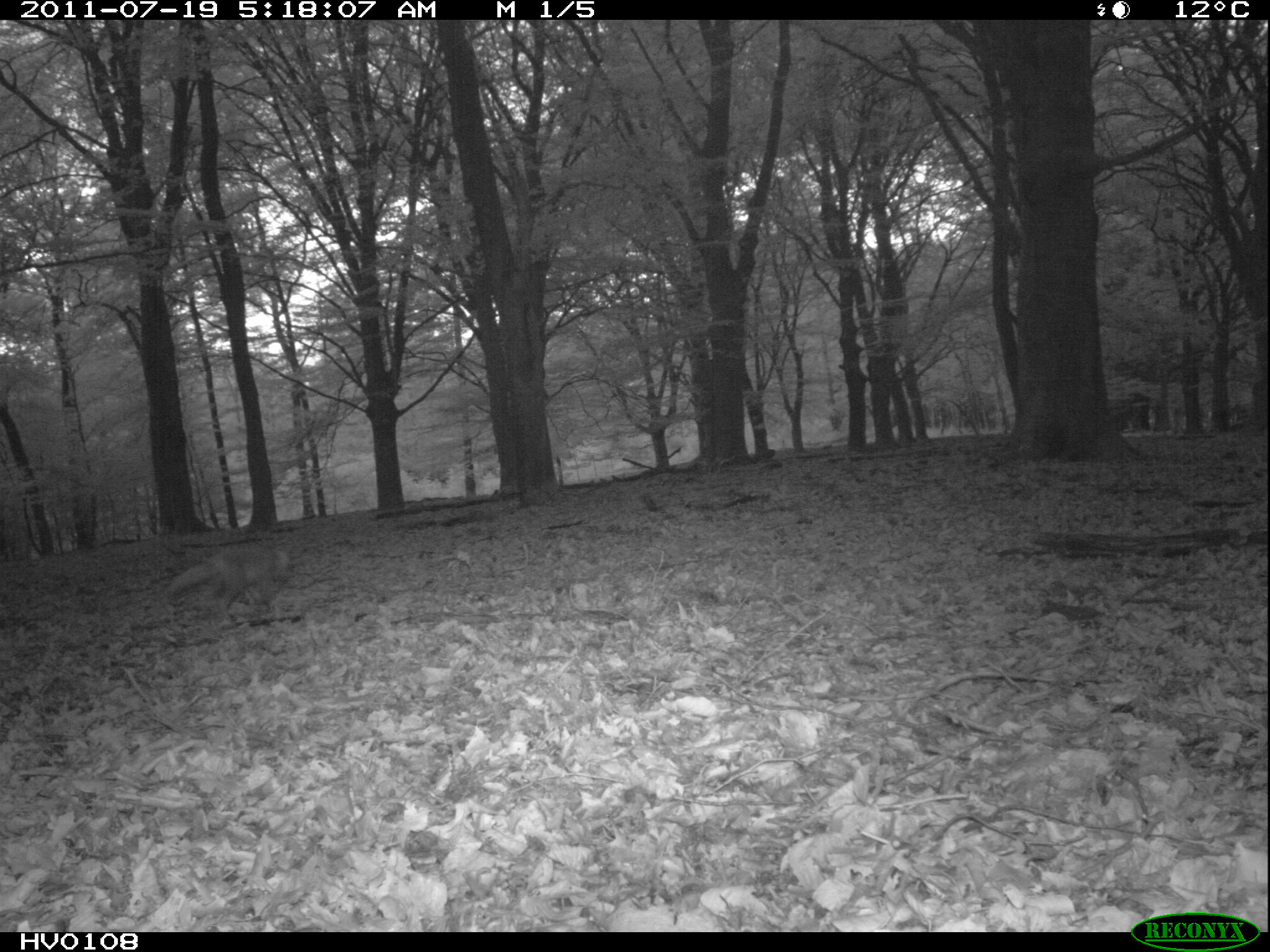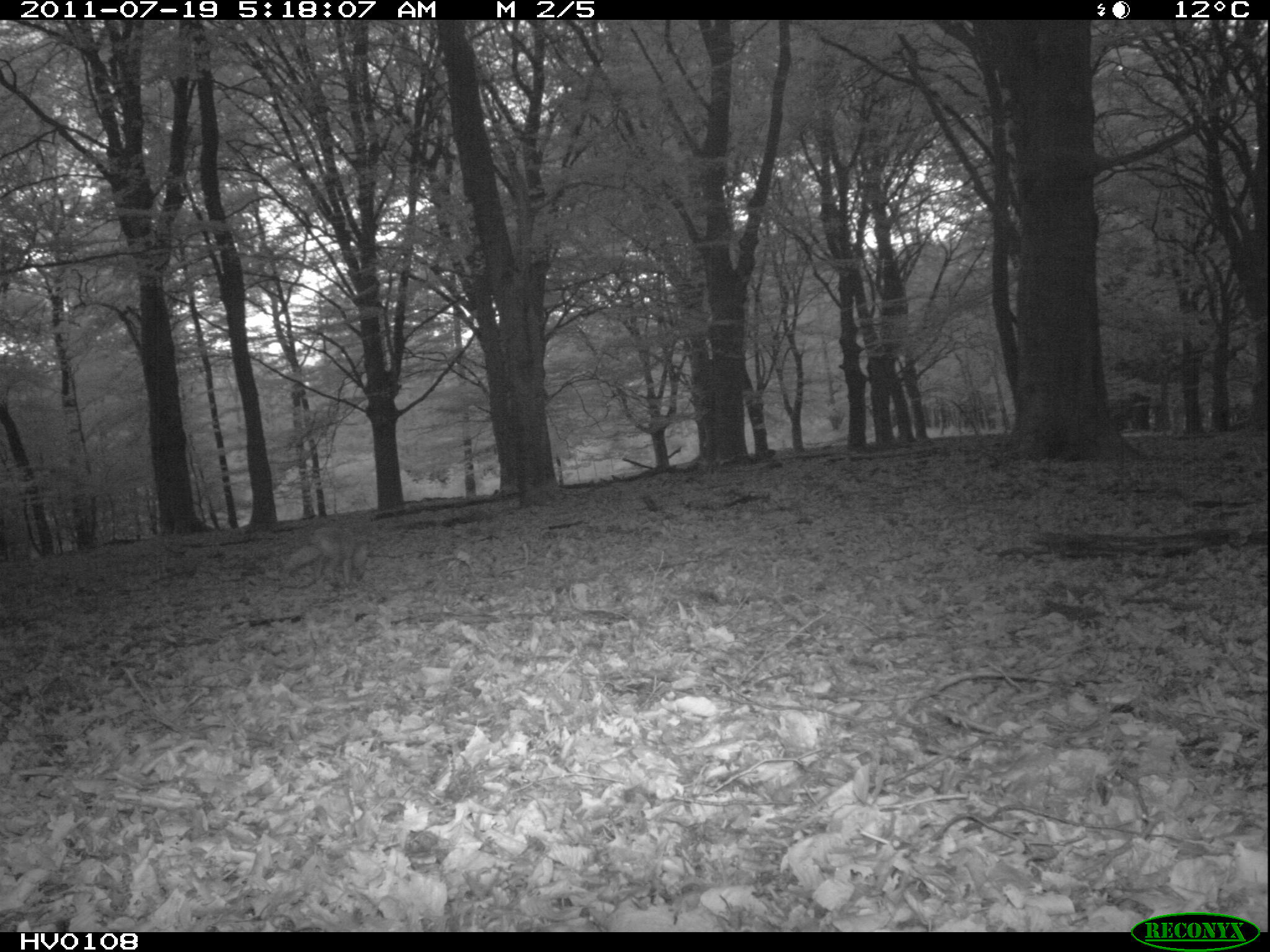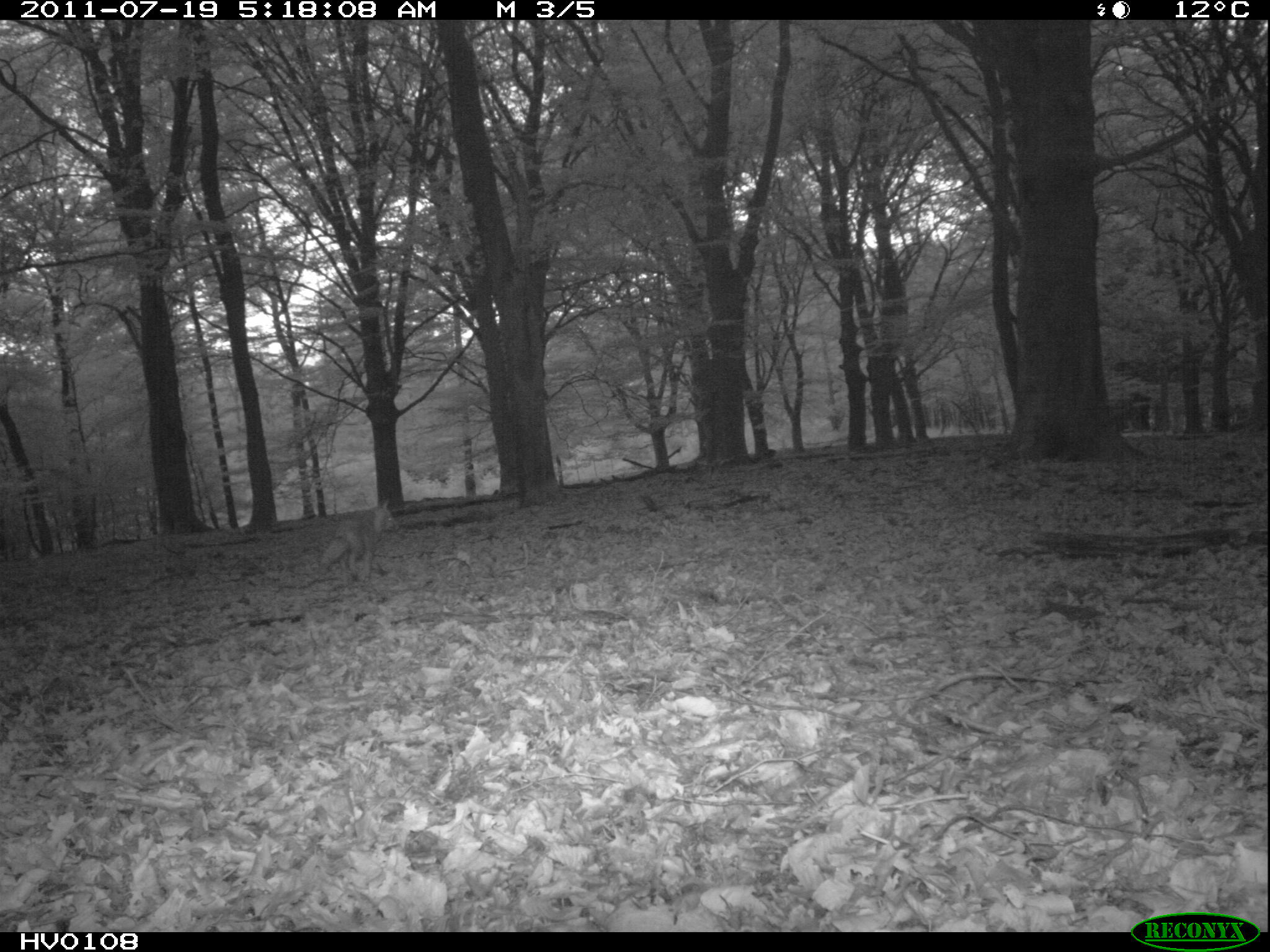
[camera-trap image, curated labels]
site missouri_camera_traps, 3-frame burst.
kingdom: Animalia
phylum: Chordata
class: Mammalia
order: Carnivora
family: Canidae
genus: Vulpes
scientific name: Vulpes vulpes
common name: red fox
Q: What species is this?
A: Red fox (Vulpes vulpes).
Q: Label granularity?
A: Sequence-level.